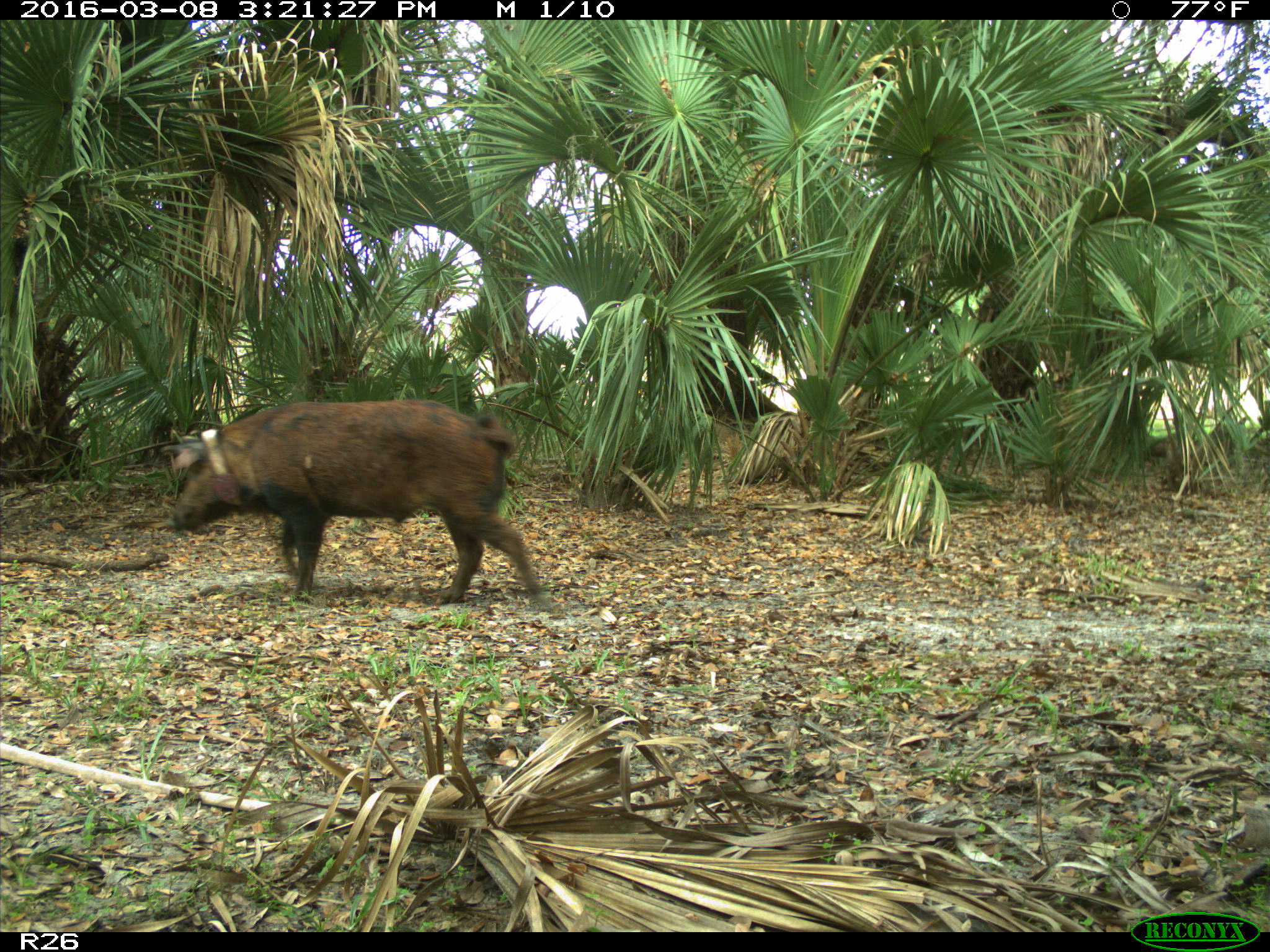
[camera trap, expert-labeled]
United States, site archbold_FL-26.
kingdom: Animalia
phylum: Chordata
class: Mammalia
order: Artiodactyla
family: Suidae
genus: Sus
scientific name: Sus scrofa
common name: wild boar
Sus scrofa (wild boar).